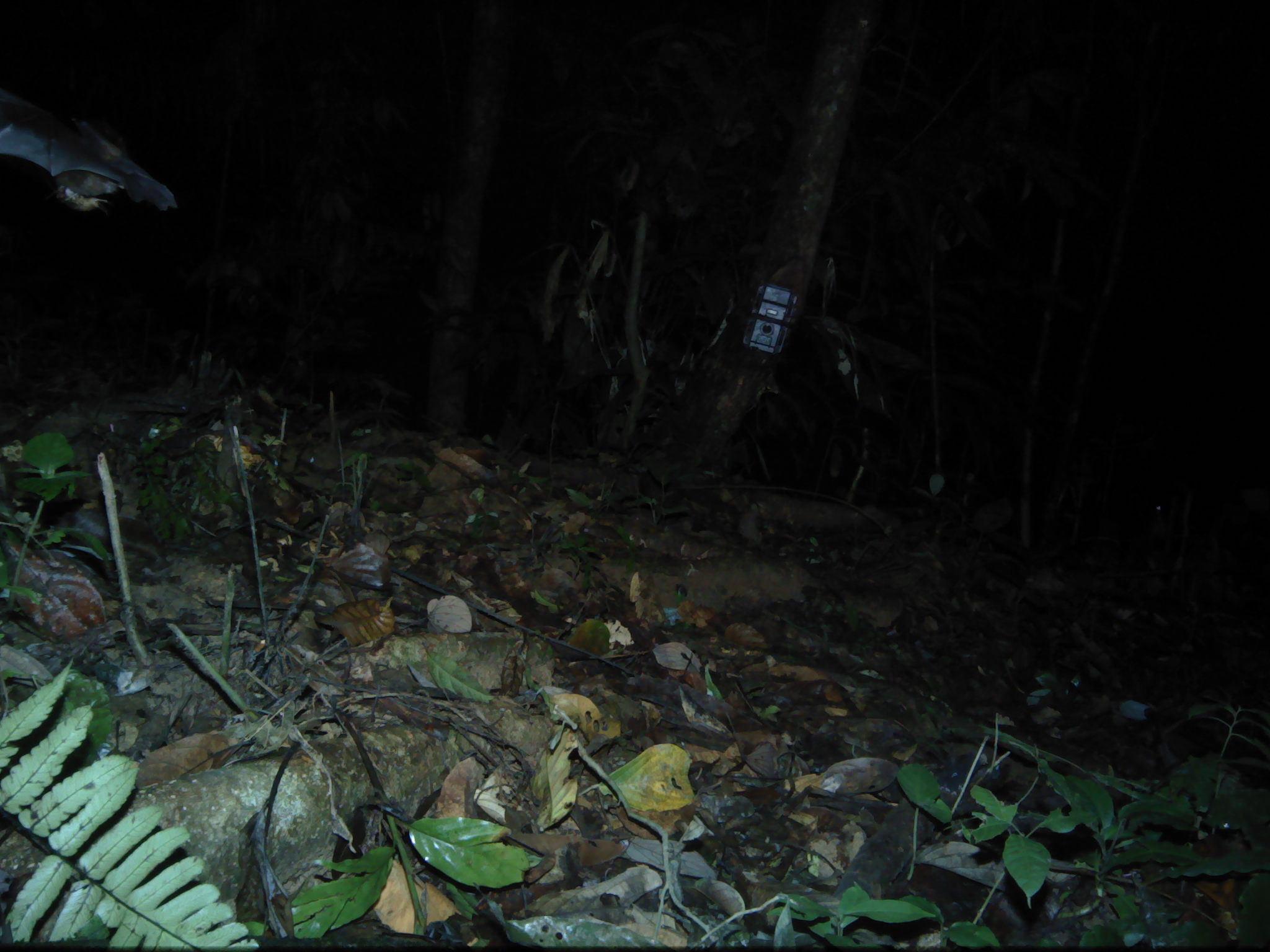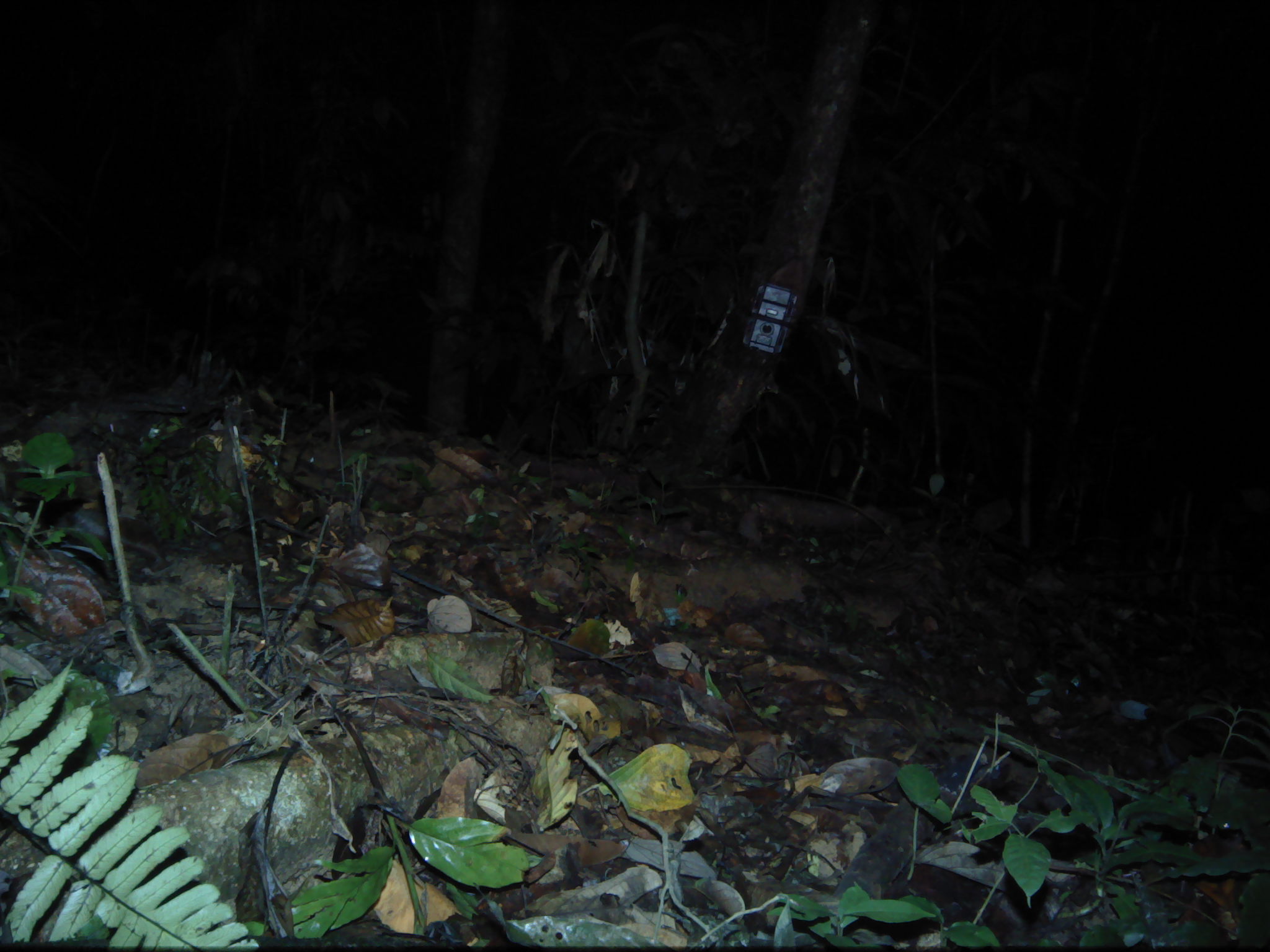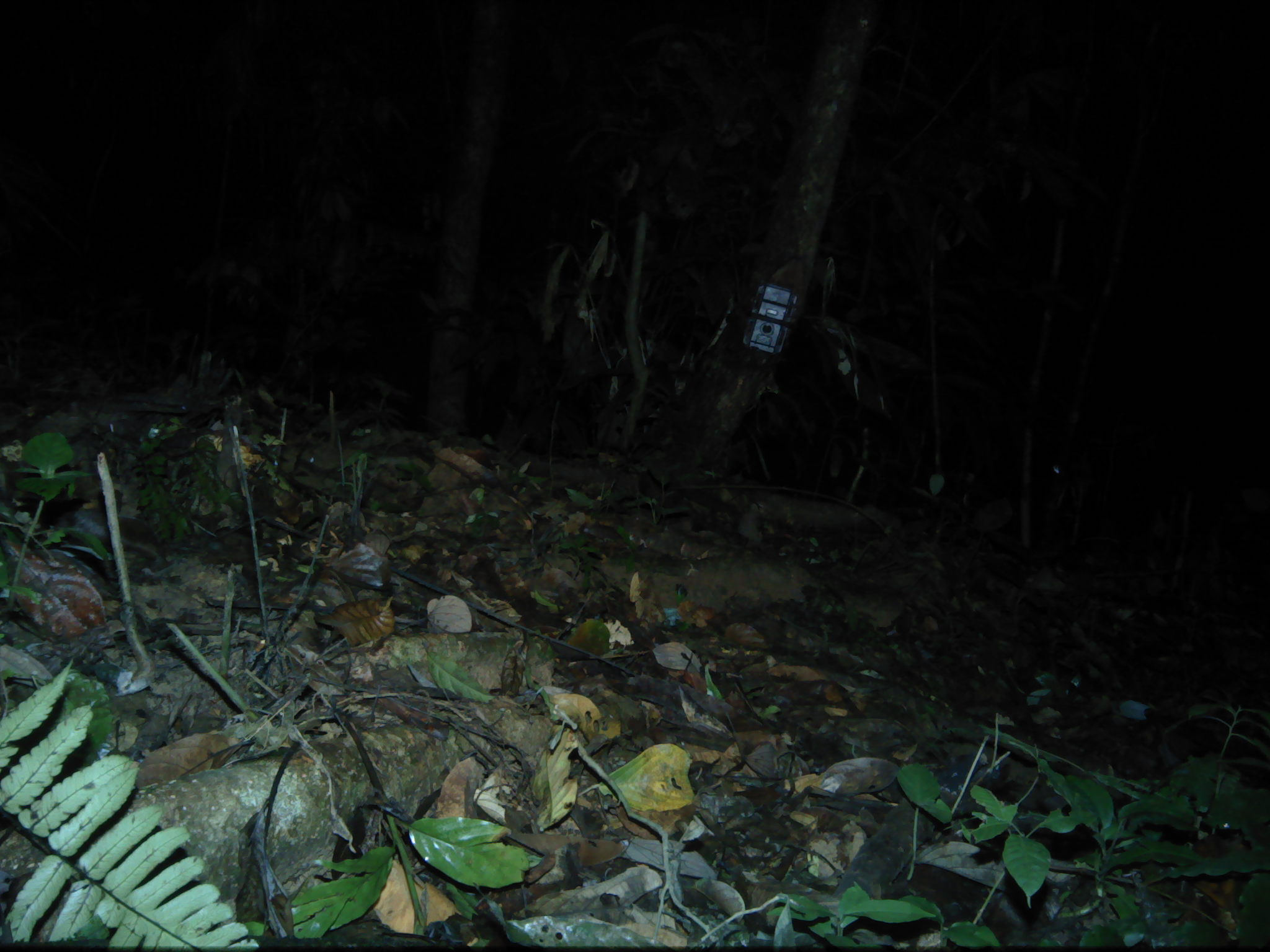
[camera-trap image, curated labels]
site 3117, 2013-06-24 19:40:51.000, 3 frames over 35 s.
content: unidentified animal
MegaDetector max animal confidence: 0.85